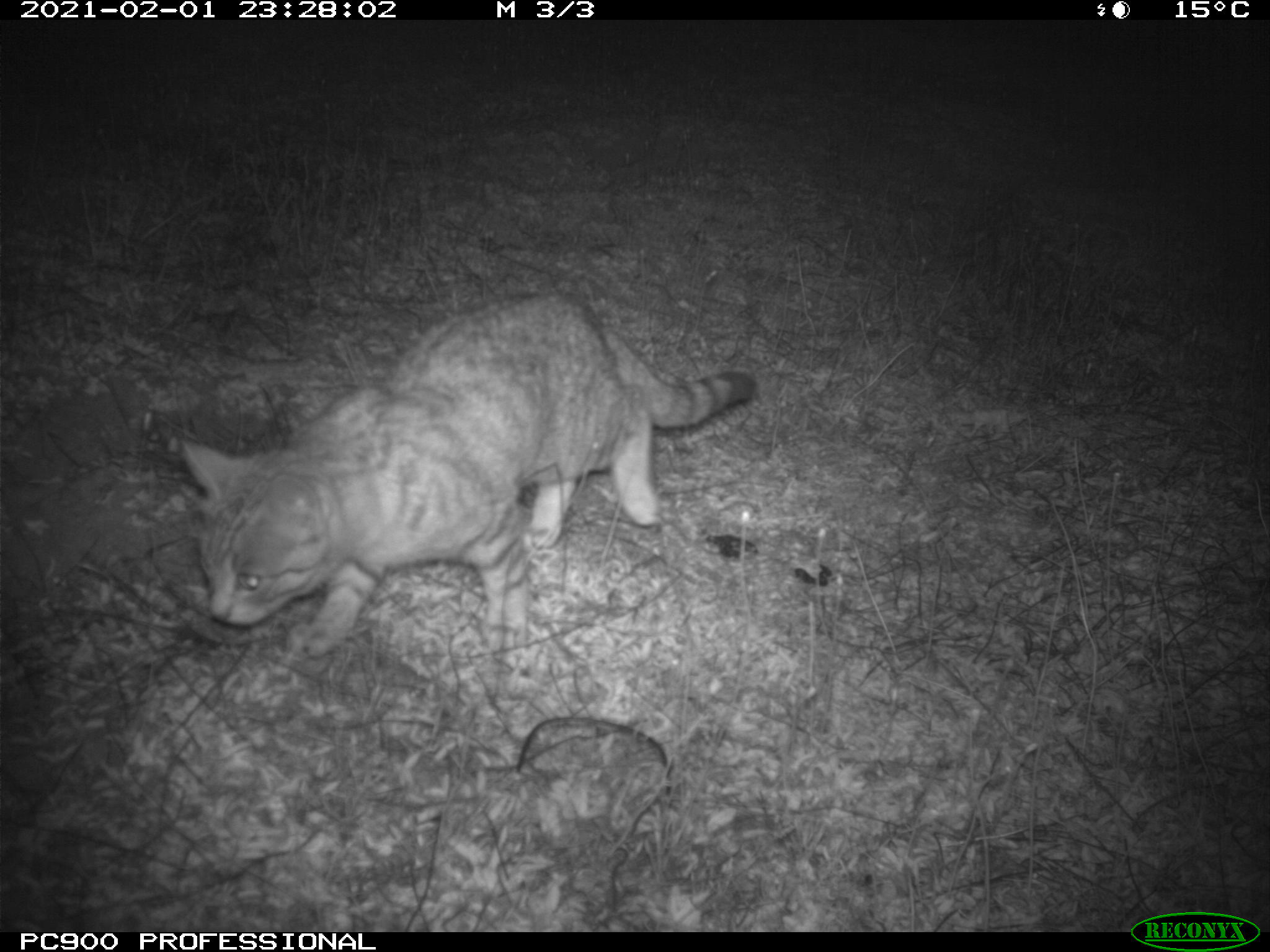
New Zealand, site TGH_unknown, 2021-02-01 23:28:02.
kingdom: Animalia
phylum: Chordata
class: Mammalia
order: Carnivora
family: Felidae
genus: Felis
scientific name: Felis catus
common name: domestic cat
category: cat